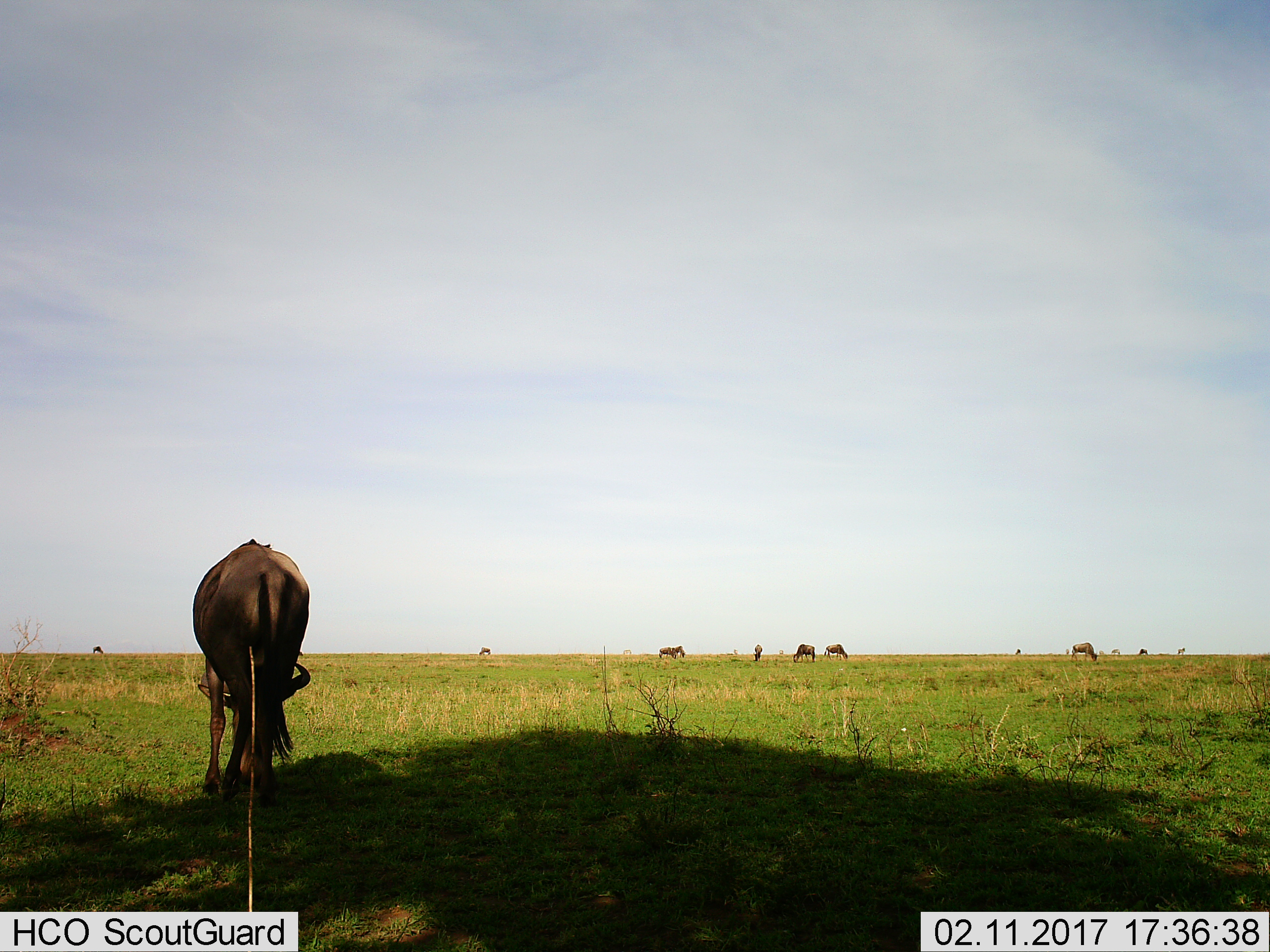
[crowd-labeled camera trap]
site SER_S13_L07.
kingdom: Animalia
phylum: Chordata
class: Mammalia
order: Artiodactyla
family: Bovidae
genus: Connochaetes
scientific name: Connochaetes taurinus taurinus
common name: blue wildebeest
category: wildebeestblue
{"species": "wildebeestblue (blue wildebeest) (Connochaetes taurinus taurinus)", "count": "11-50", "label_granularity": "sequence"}